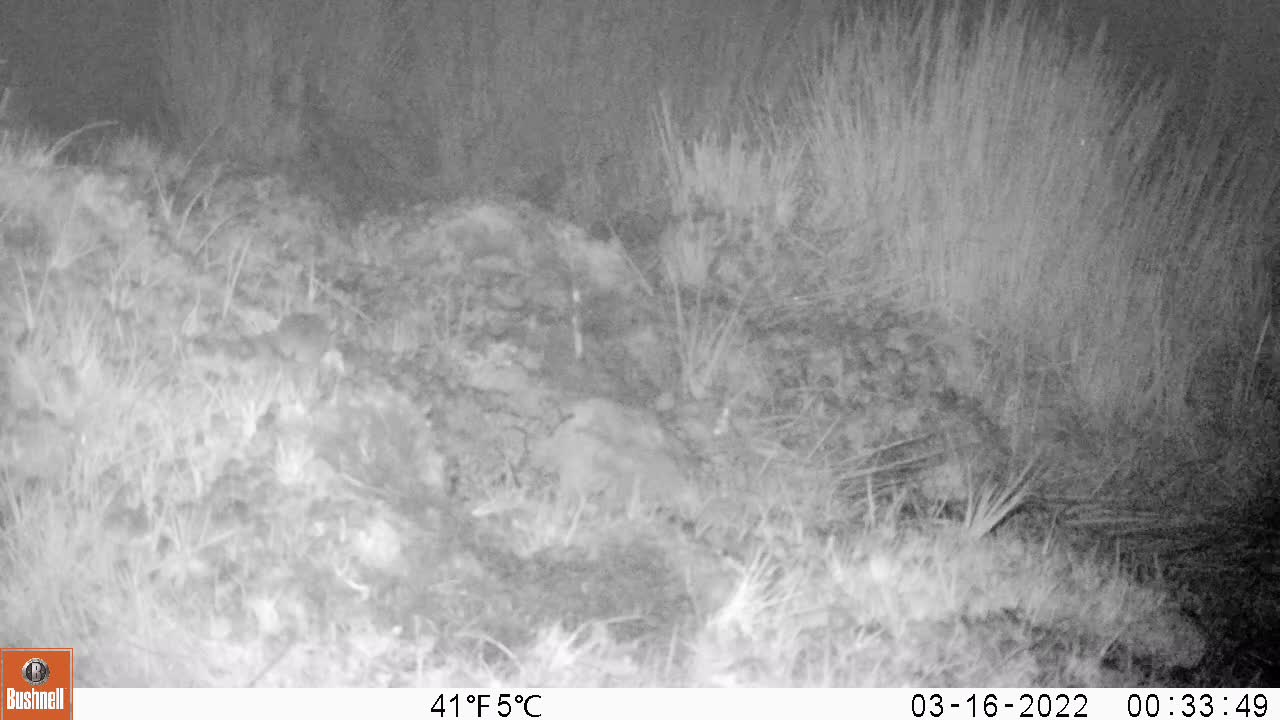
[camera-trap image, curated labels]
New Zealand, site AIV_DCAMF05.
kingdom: Animalia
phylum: Chordata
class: Mammalia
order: Rodentia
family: Muridae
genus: Mus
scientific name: Mus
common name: mouse